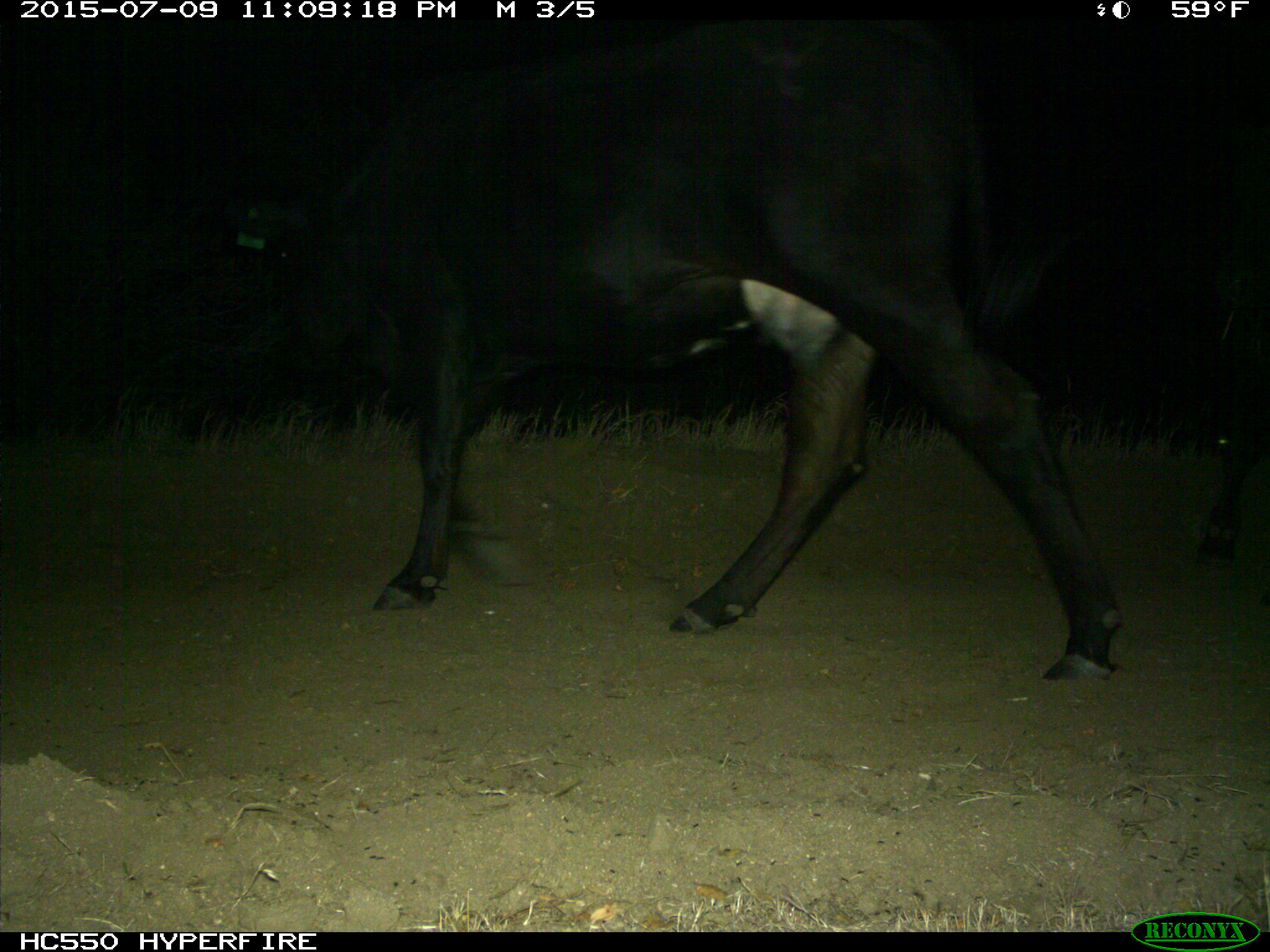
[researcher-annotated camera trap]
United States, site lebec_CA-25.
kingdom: Animalia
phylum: Chordata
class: Mammalia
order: Artiodactyla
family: Bovidae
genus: Bos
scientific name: Bos taurus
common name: domestic cow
Bos taurus (domestic cow).